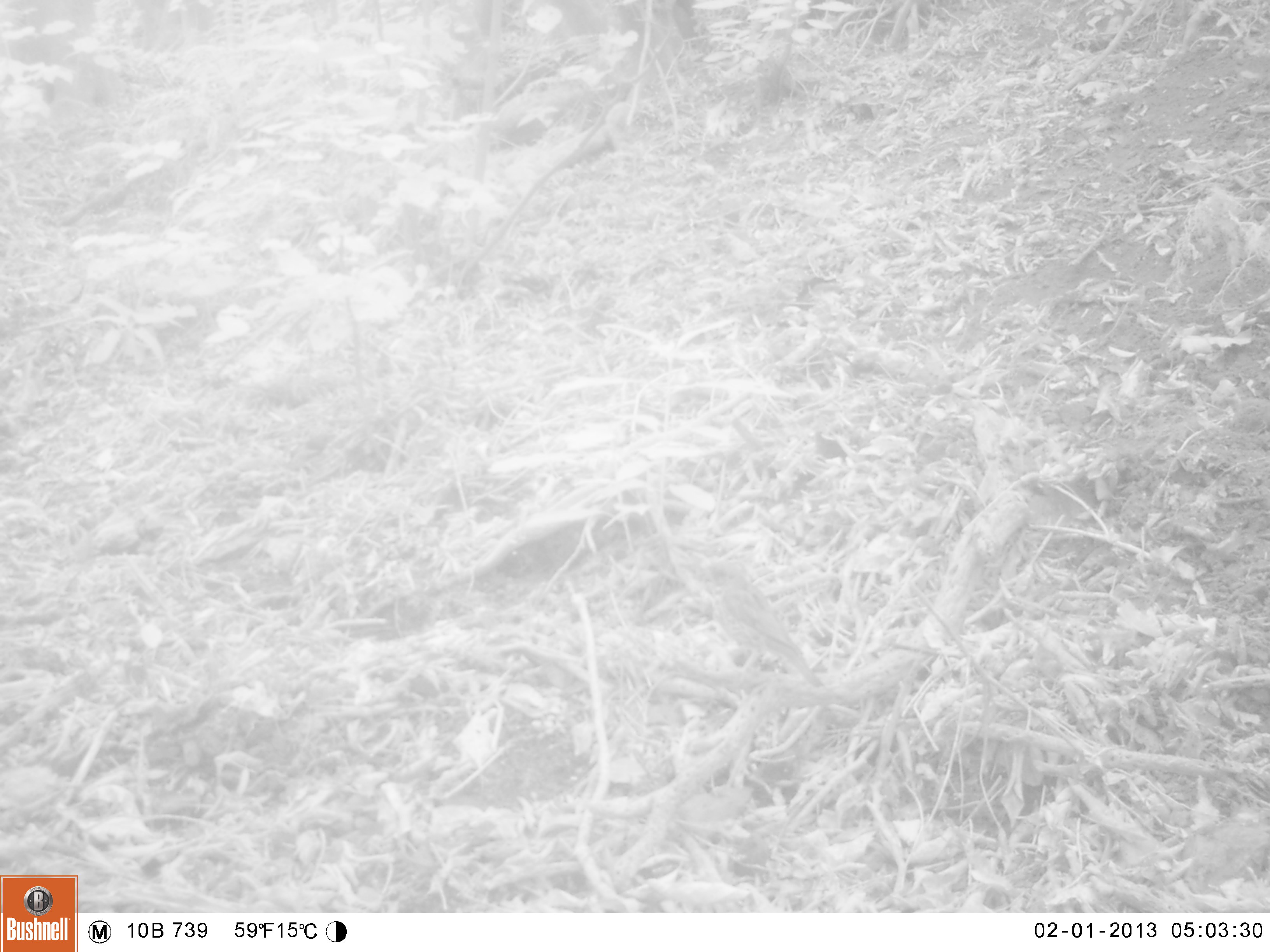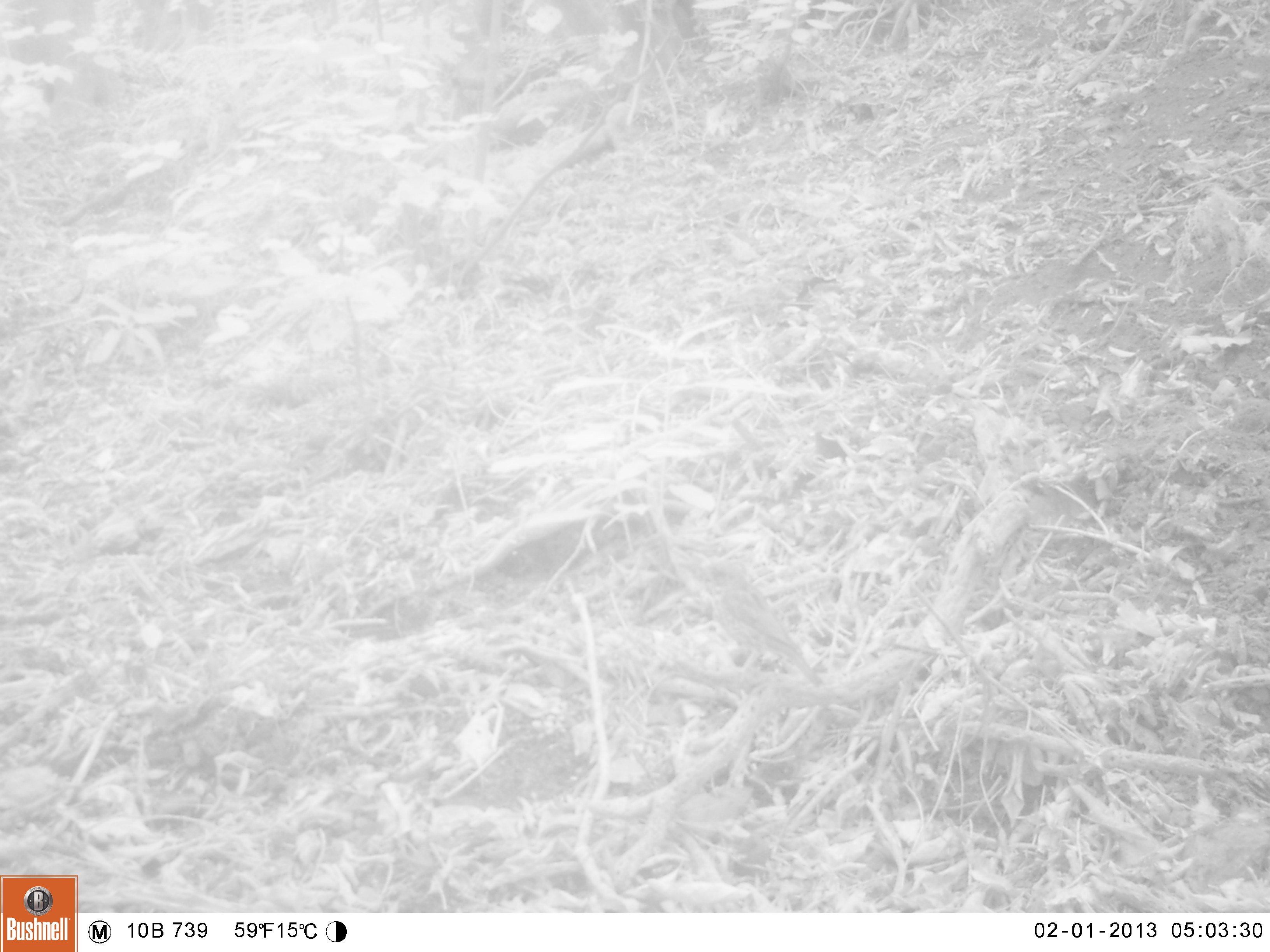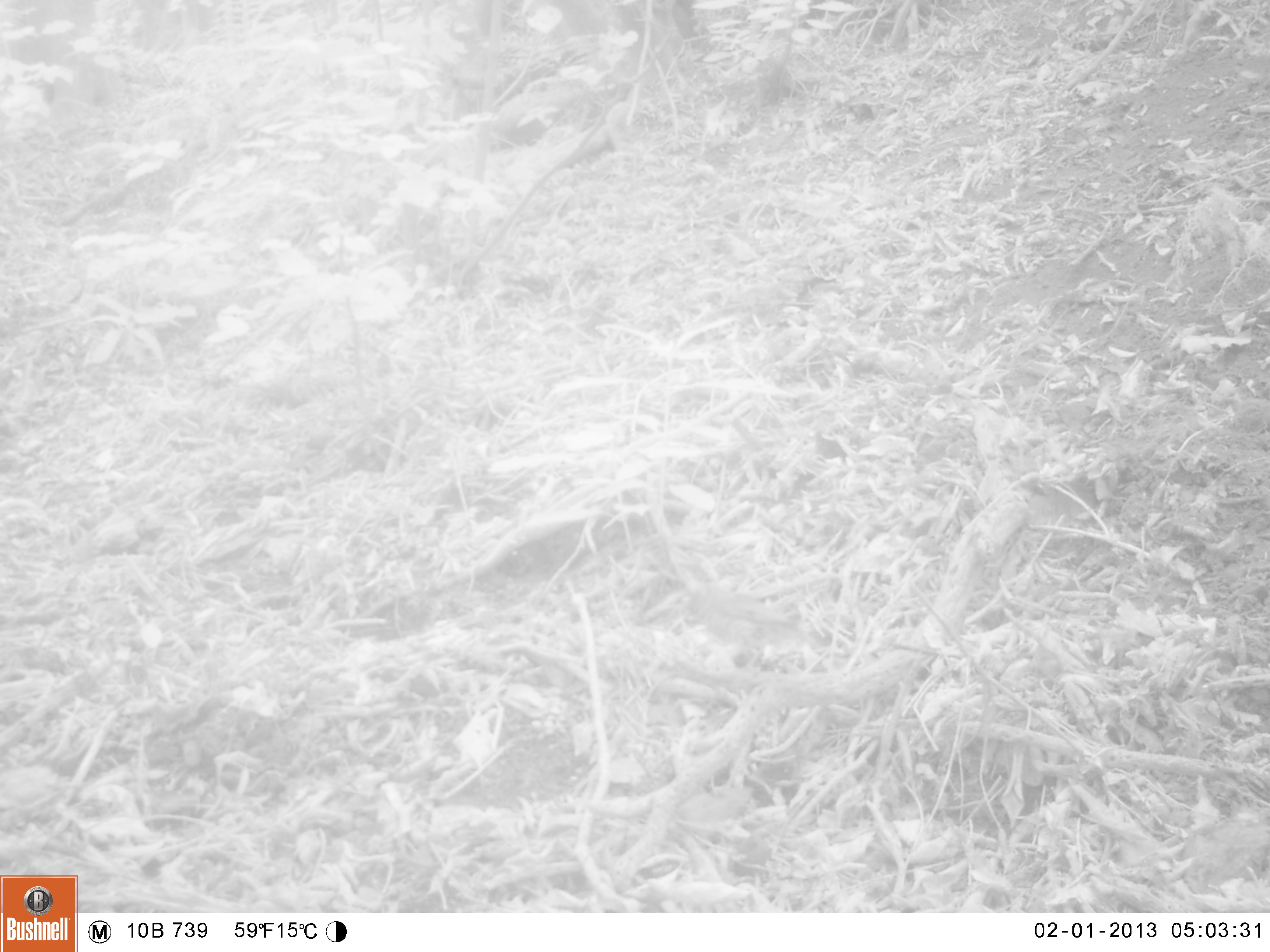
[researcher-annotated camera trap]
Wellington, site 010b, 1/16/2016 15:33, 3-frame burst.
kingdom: Animalia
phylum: Chordata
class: Aves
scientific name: Aves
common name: bird